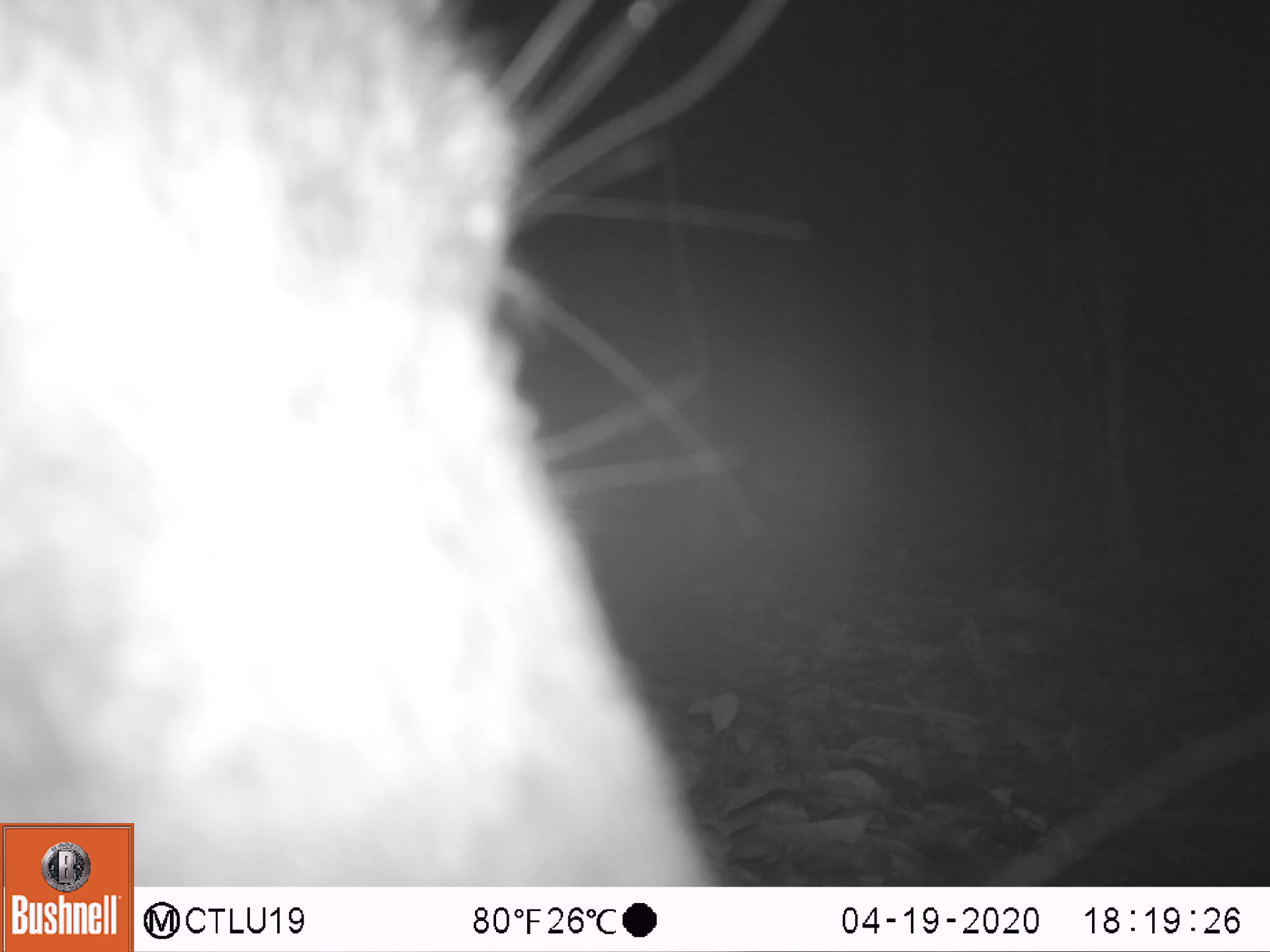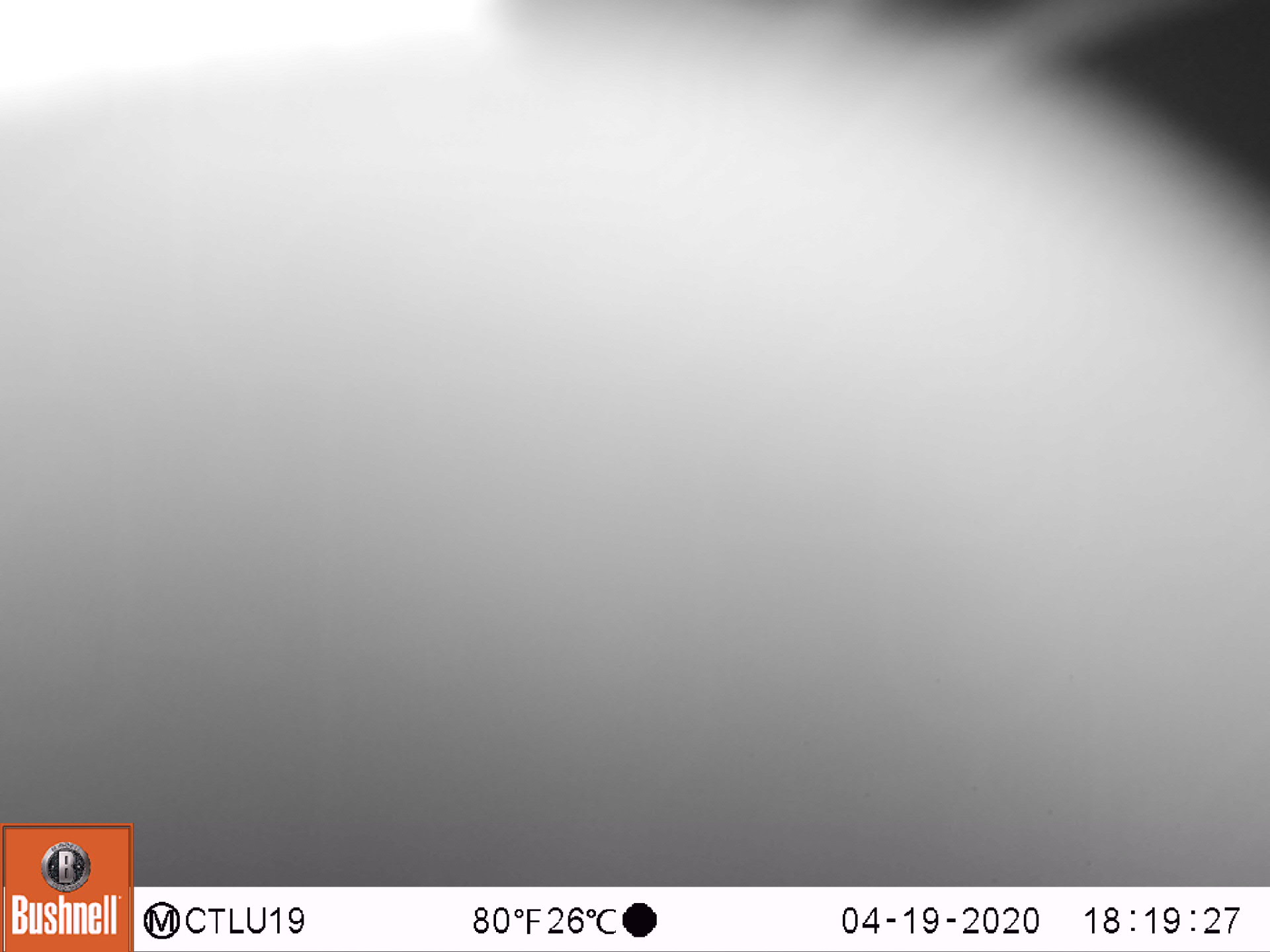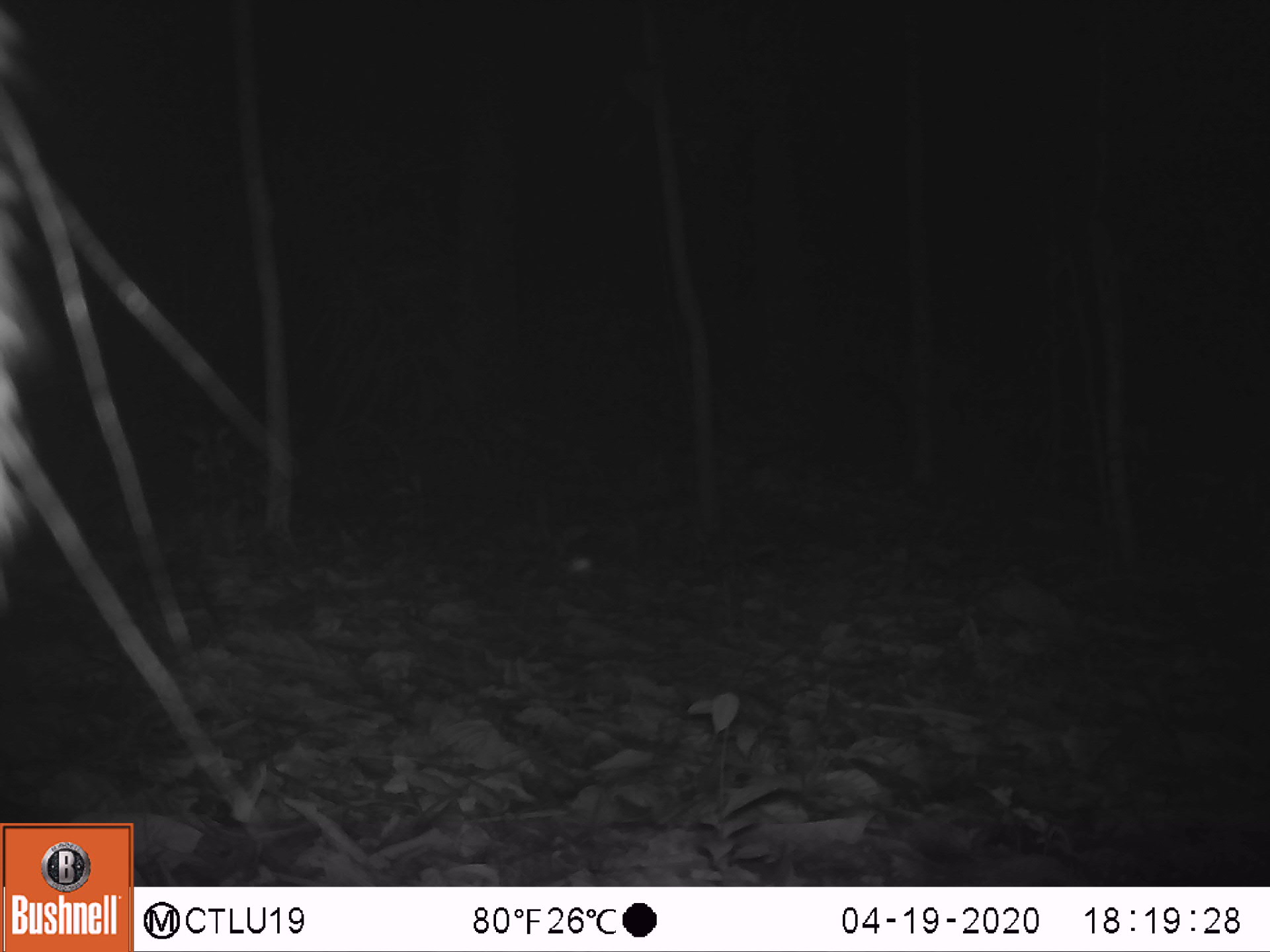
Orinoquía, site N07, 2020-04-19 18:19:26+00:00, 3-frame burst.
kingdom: Animalia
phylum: Chordata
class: Mammalia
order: Artiodactyla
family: Tayassuidae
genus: Pecari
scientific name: Pecari tajacu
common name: collared peccary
Collared peccary (Pecari tajacu).